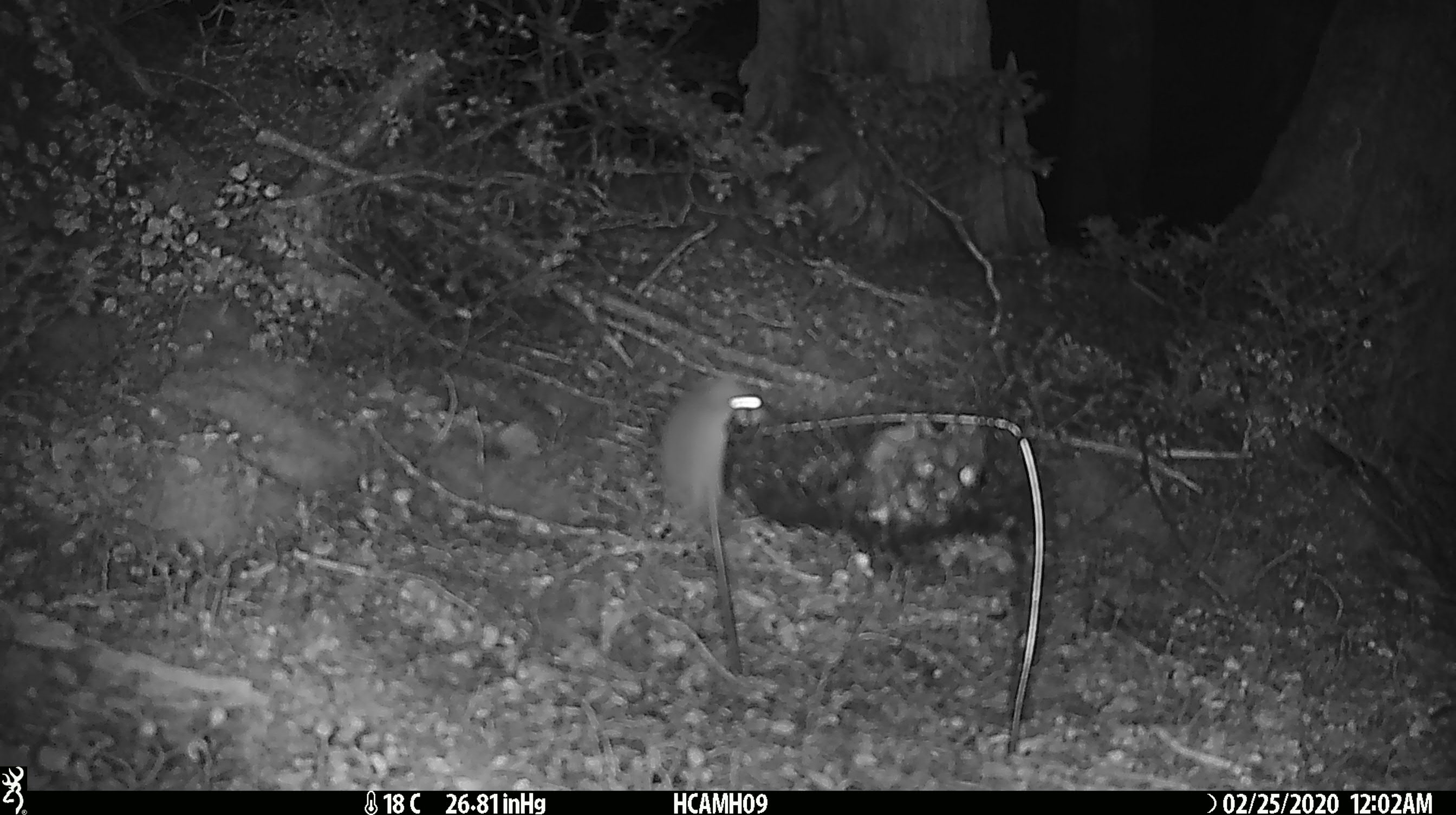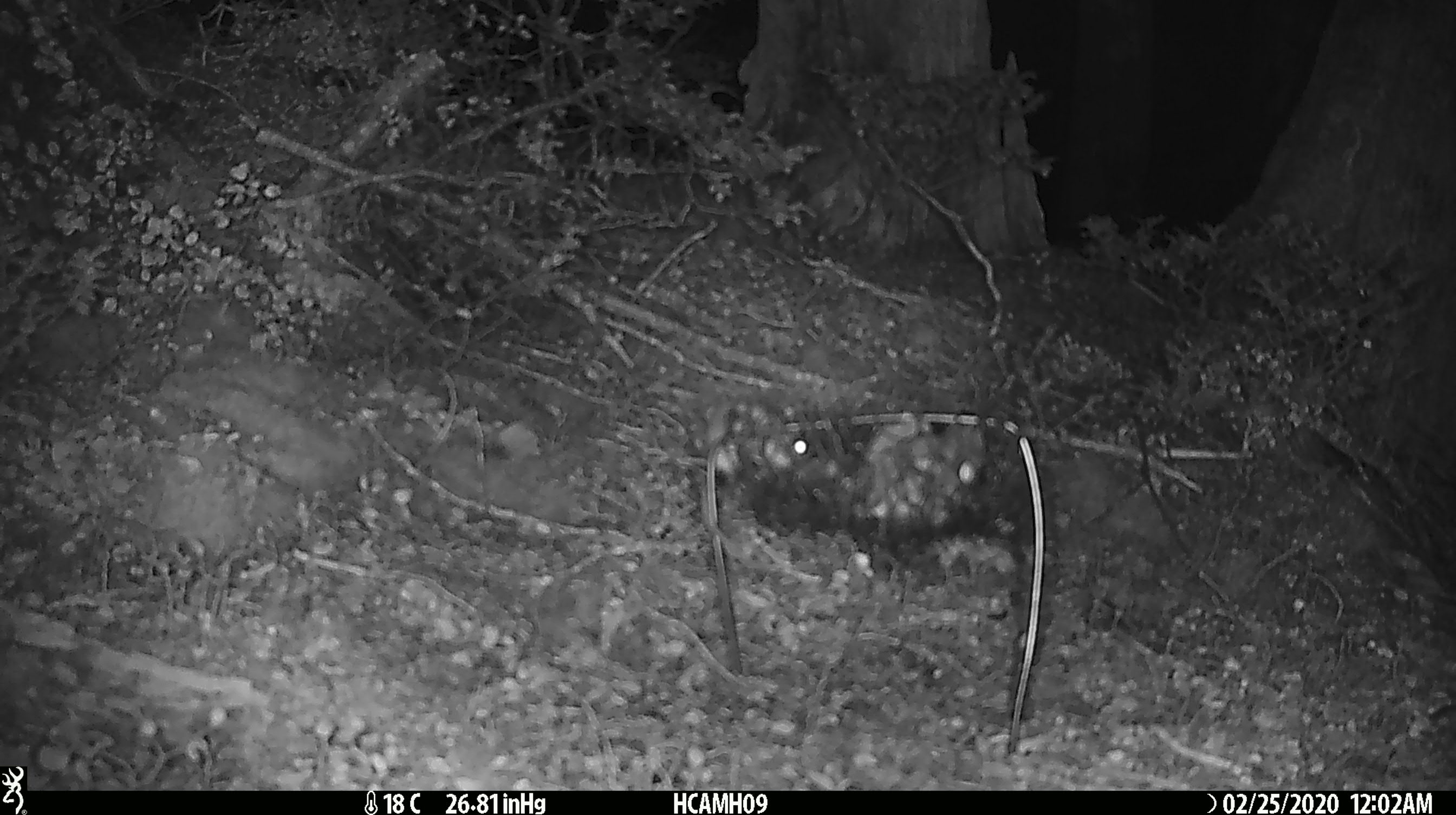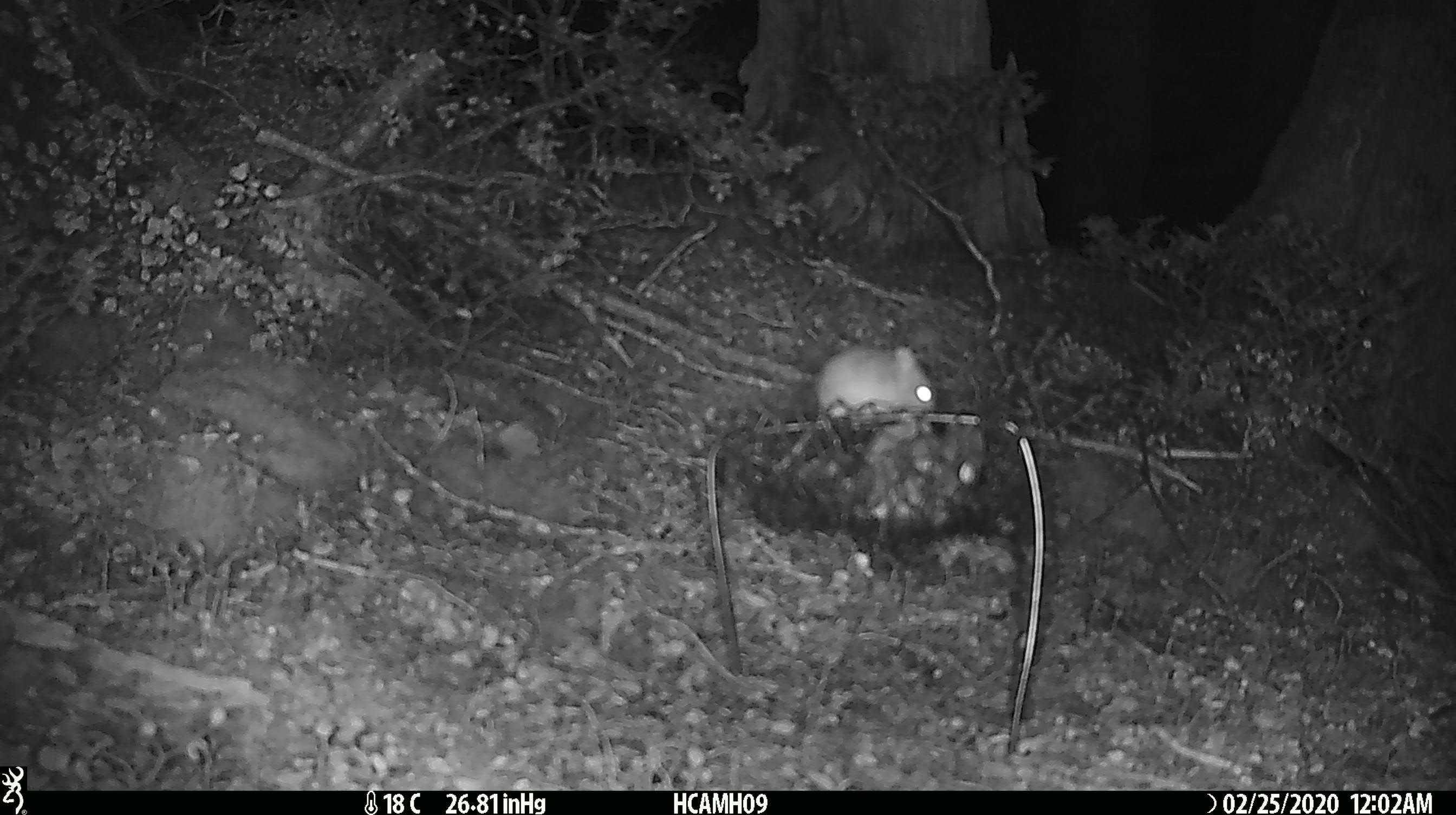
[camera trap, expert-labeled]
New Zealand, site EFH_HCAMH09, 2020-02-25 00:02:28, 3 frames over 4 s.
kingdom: Animalia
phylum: Chordata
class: Mammalia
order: Rodentia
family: Muridae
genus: Mus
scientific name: Mus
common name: mouse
Mouse (Mus).